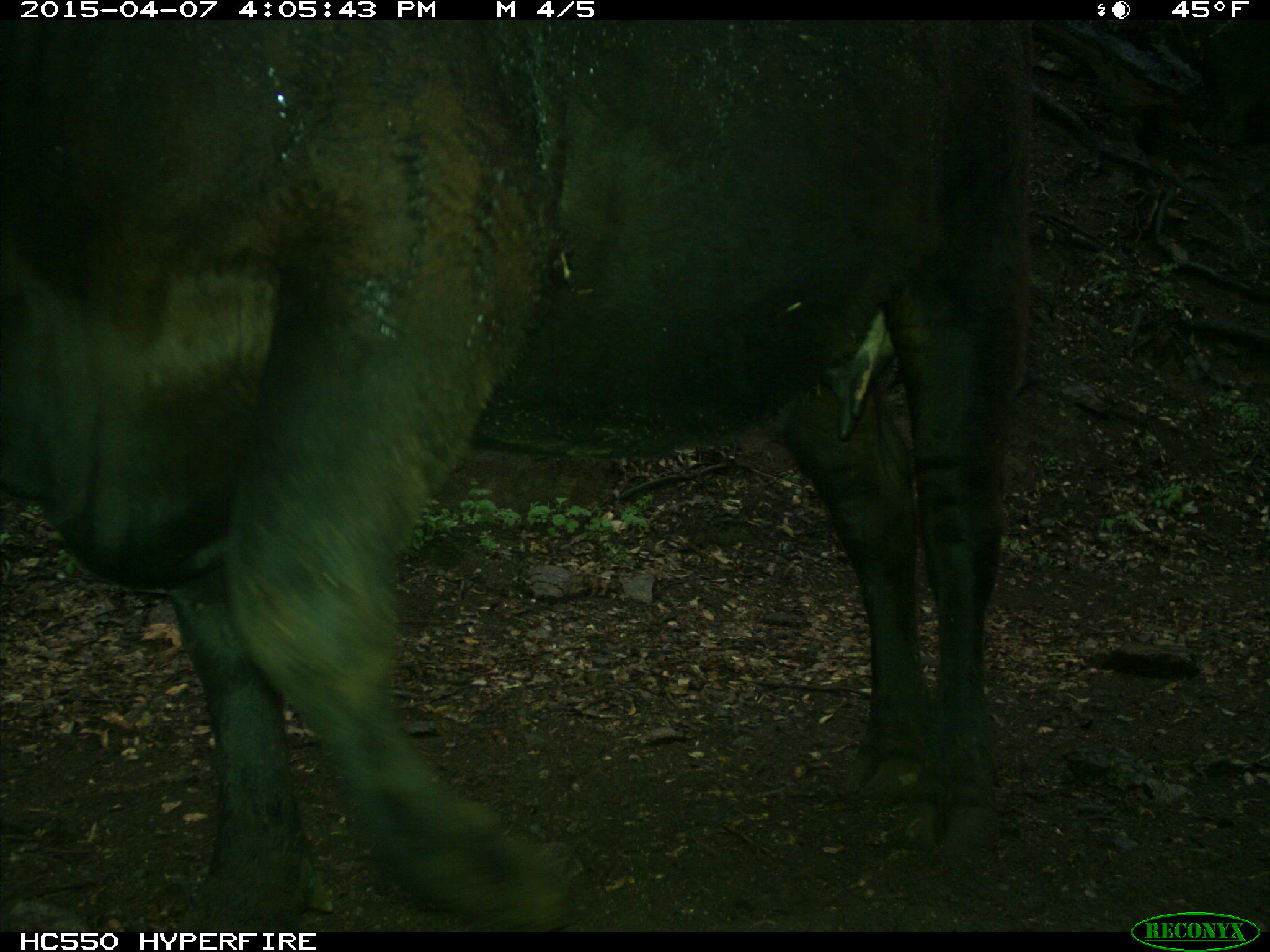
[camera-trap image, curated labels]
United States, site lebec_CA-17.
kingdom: Animalia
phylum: Chordata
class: Mammalia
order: Artiodactyla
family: Bovidae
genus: Bos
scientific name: Bos taurus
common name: domestic cow